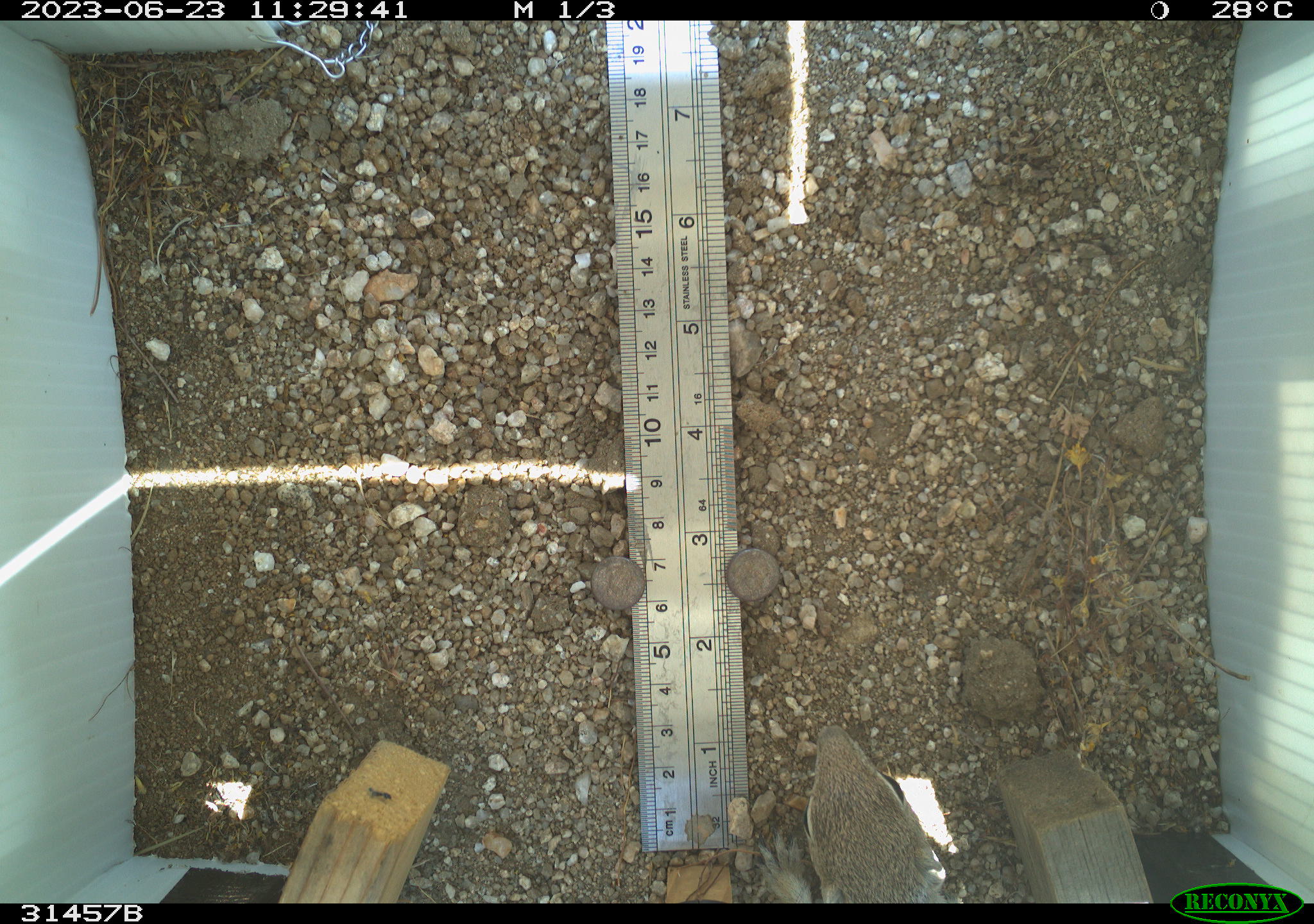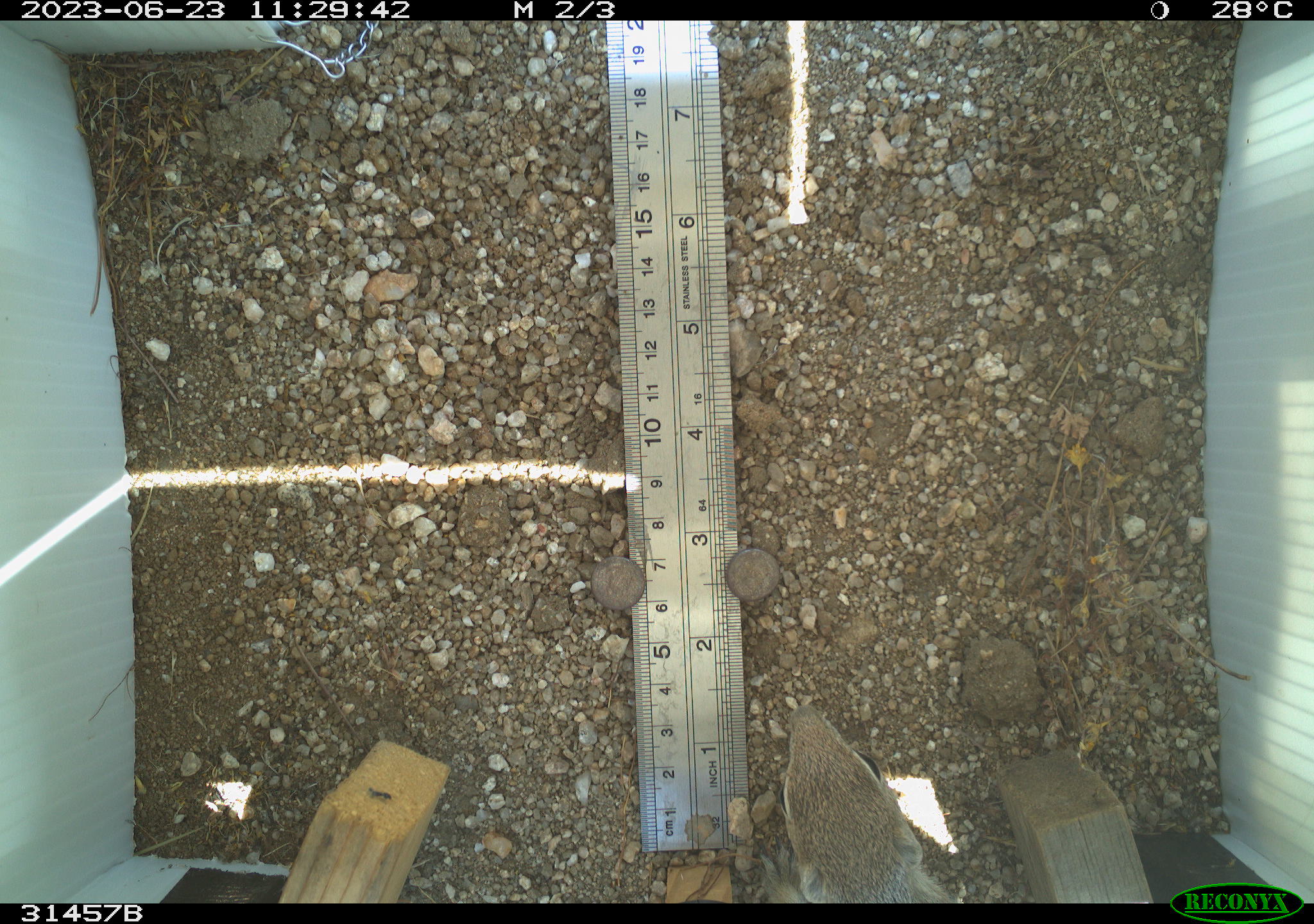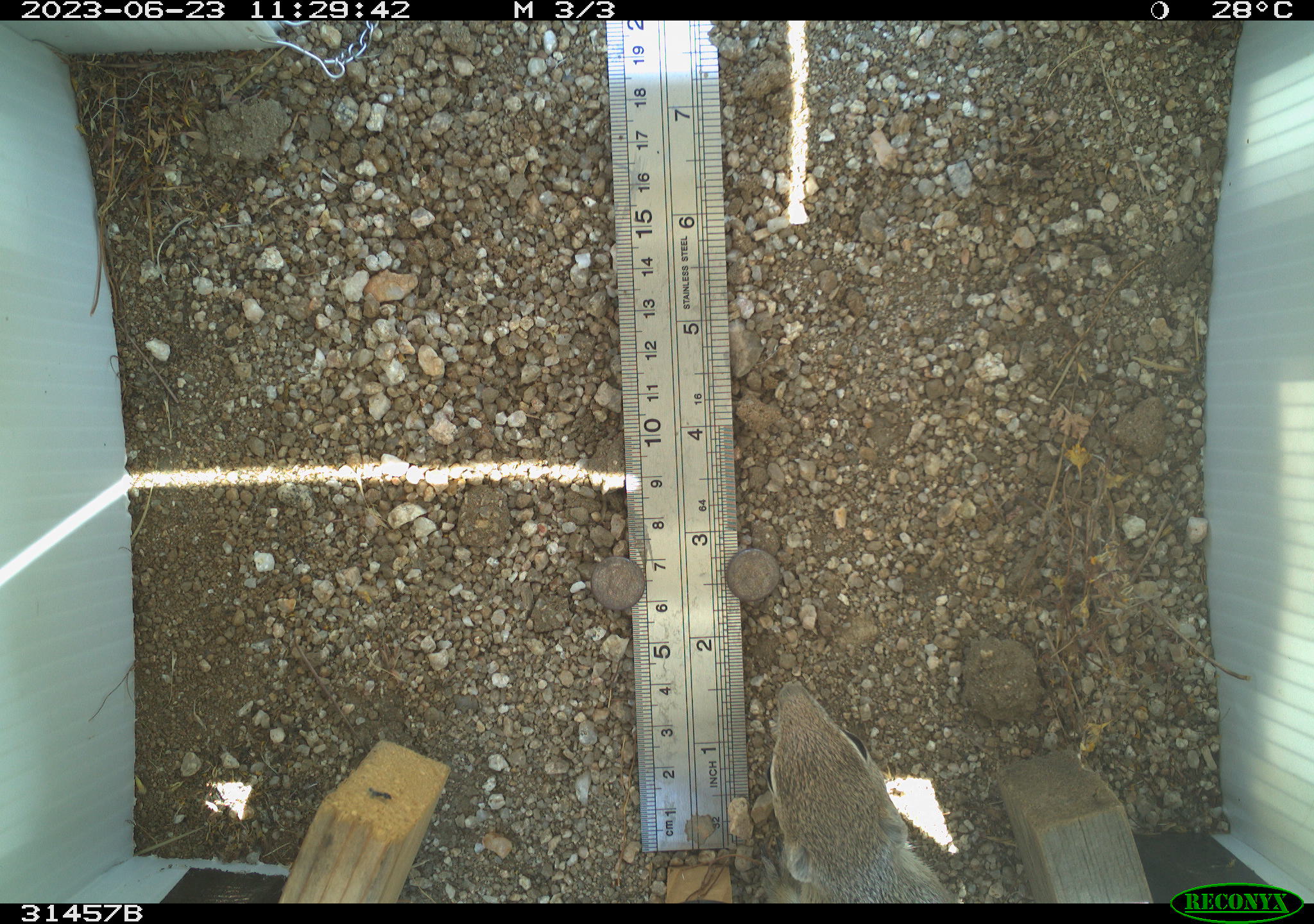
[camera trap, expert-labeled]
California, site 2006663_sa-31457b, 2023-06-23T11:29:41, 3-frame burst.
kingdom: Animalia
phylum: Chordata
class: Mammalia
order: Rodentia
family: Sciuridae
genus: Ammospermophilus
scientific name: Ammospermophilus leucurus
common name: white-tailed antelope squirrel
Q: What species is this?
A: White-tailed antelope squirrel (Ammospermophilus leucurus).